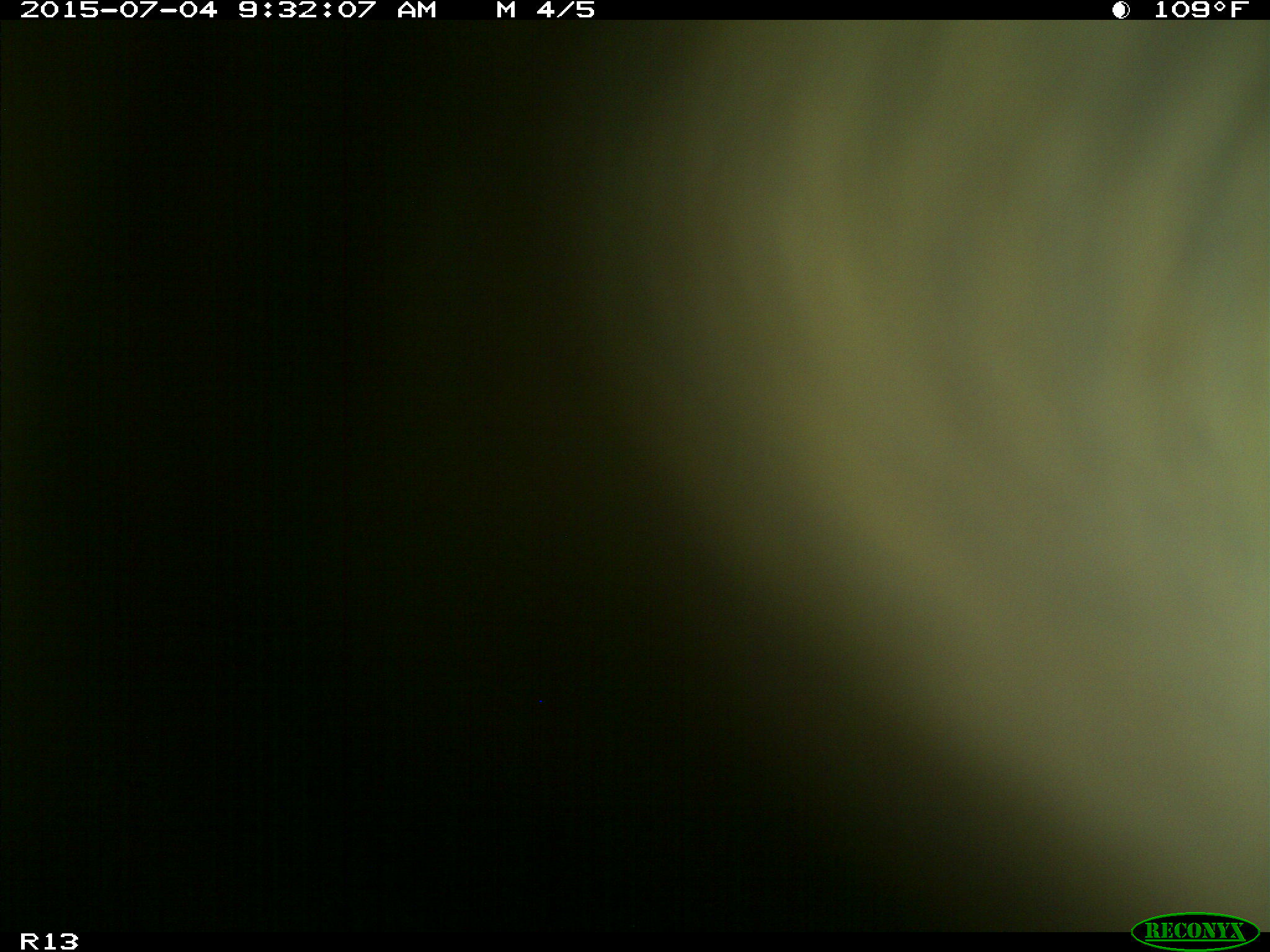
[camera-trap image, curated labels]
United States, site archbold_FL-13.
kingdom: Animalia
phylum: Chordata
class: Mammalia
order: Artiodactyla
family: Bovidae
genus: Bos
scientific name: Bos taurus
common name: domestic cow